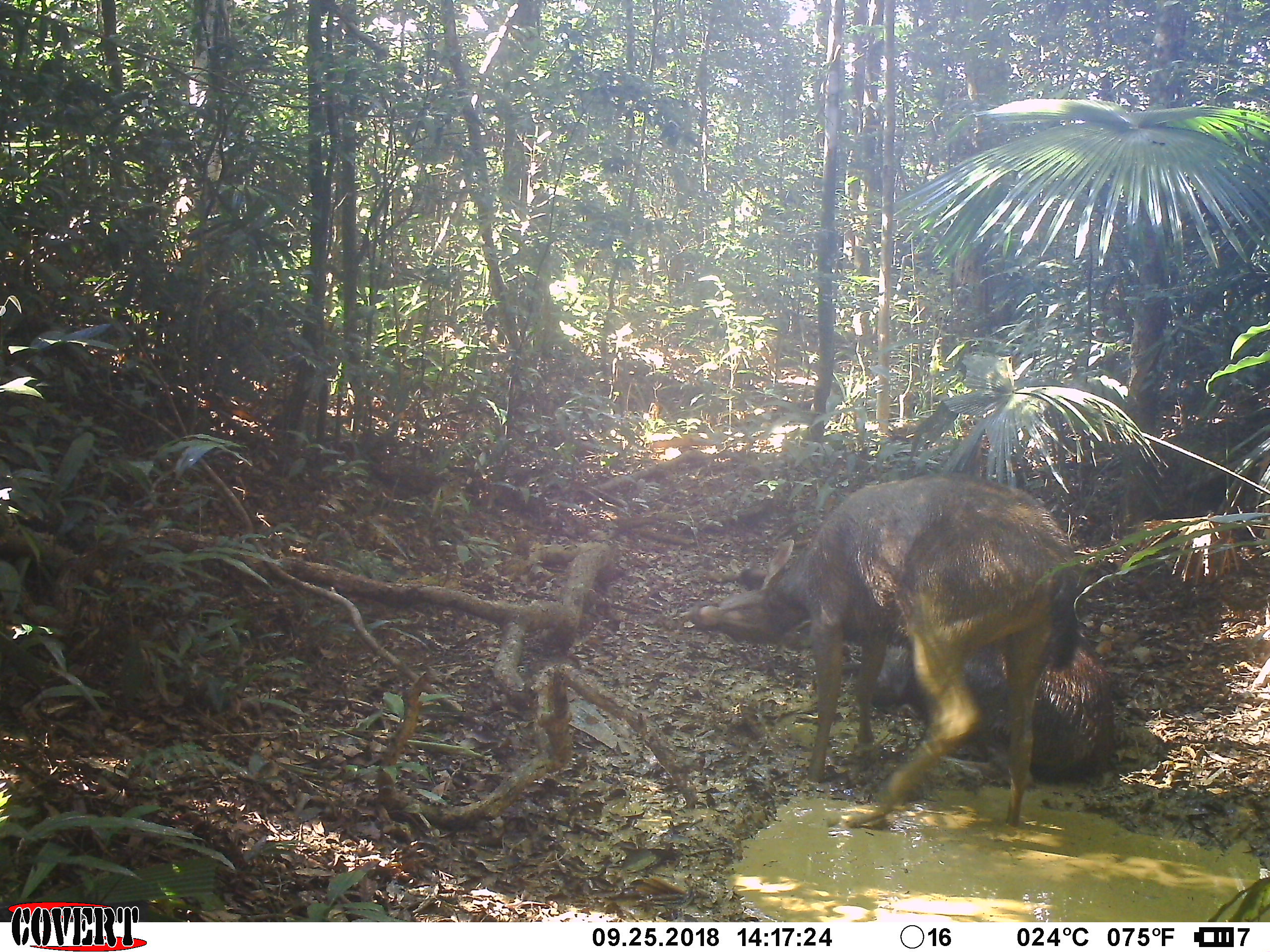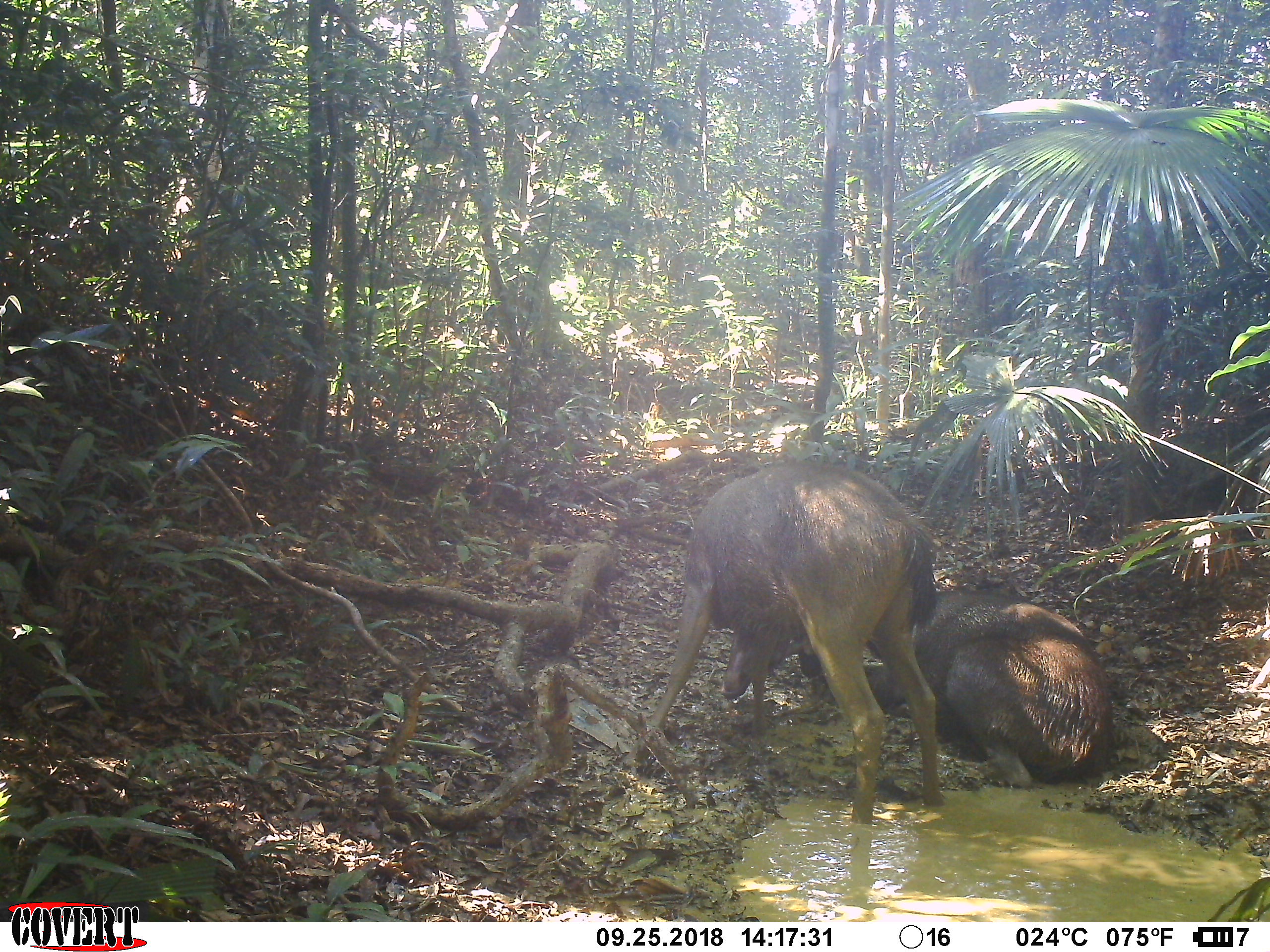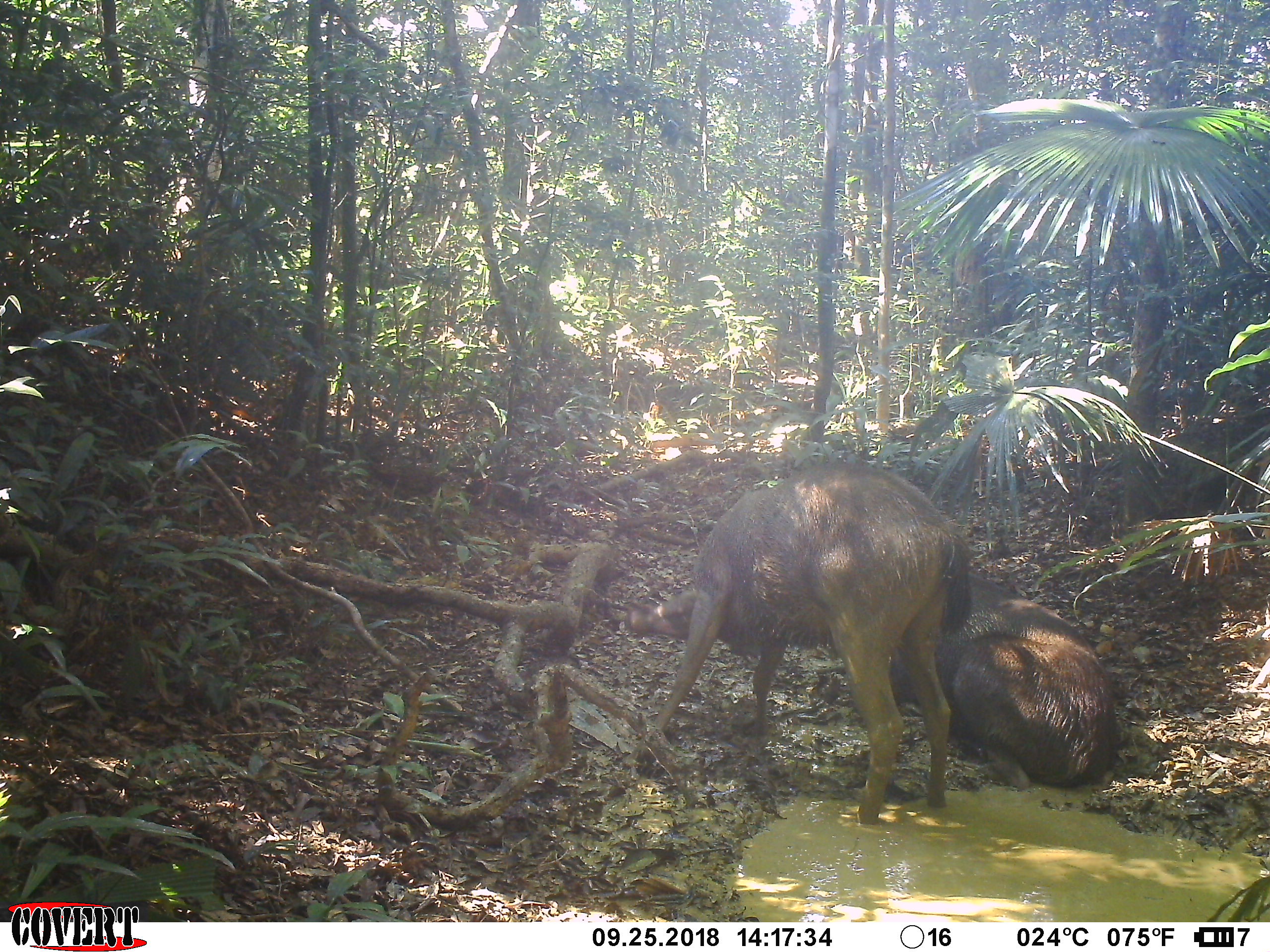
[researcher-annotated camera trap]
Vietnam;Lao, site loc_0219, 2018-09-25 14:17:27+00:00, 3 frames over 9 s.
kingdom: Animalia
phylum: Chordata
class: Mammalia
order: Artiodactyla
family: Cervidae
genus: Rusa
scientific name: Rusa unicolor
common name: sambar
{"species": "sambar (Rusa unicolor)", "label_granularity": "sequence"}